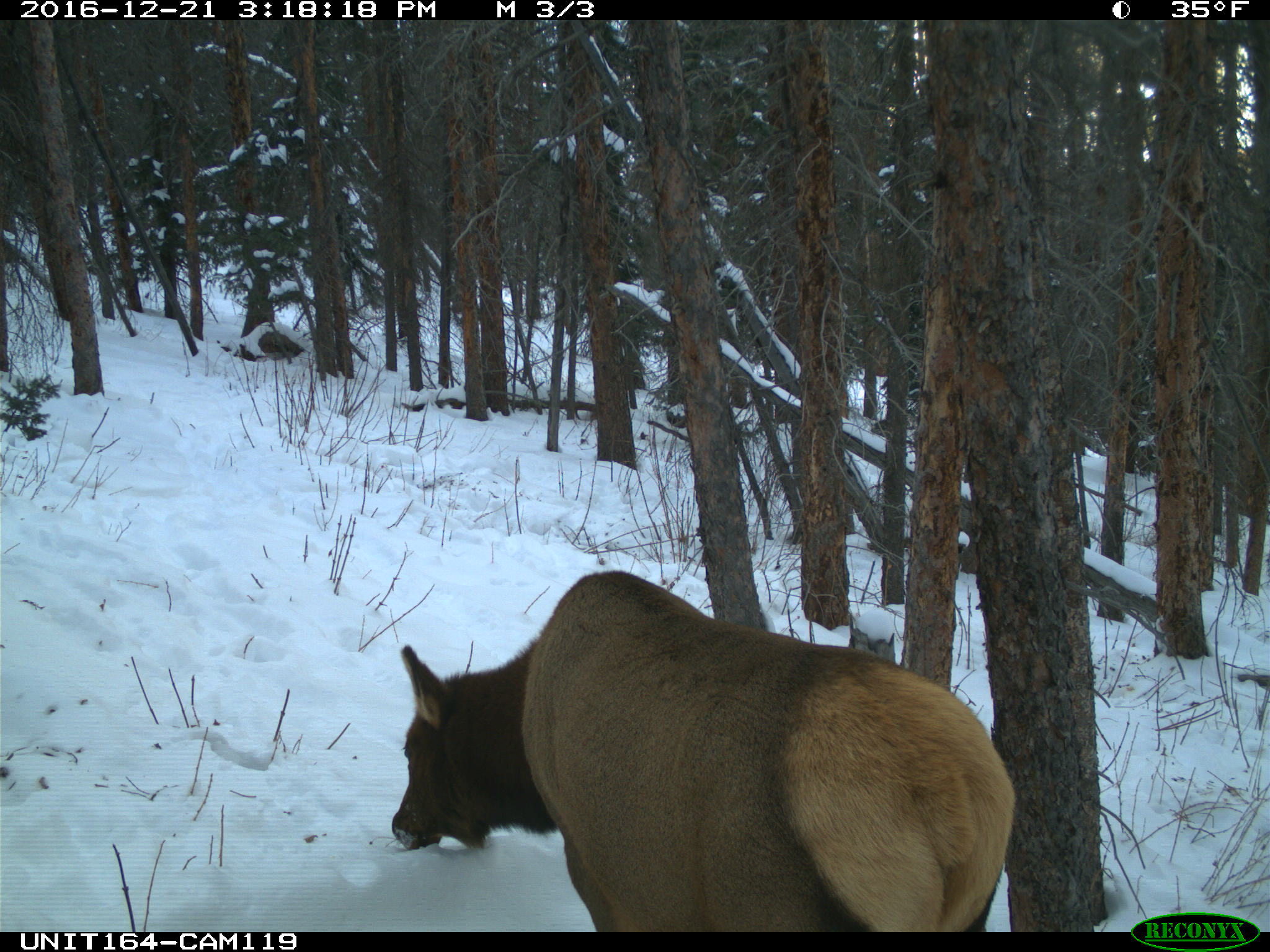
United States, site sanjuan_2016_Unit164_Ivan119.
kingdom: Animalia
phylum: Chordata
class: Mammalia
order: Artiodactyla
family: Cervidae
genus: Cervus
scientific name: Cervus elaphus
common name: red deer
Cervus elaphus (red deer).